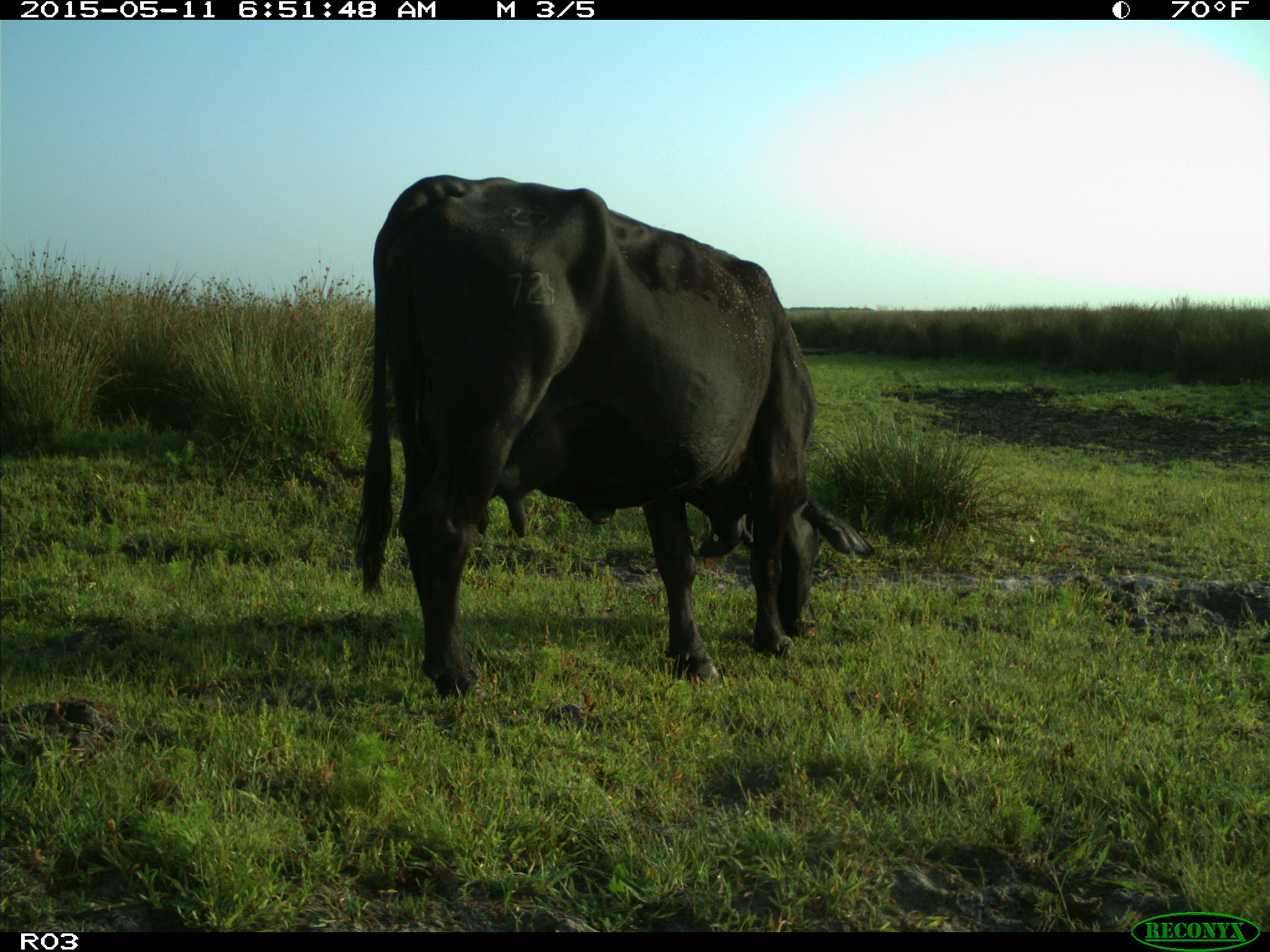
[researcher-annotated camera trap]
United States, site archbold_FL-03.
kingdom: Animalia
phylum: Chordata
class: Mammalia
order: Artiodactyla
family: Bovidae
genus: Bos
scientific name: Bos taurus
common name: domestic cow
Bos taurus (domestic cow).